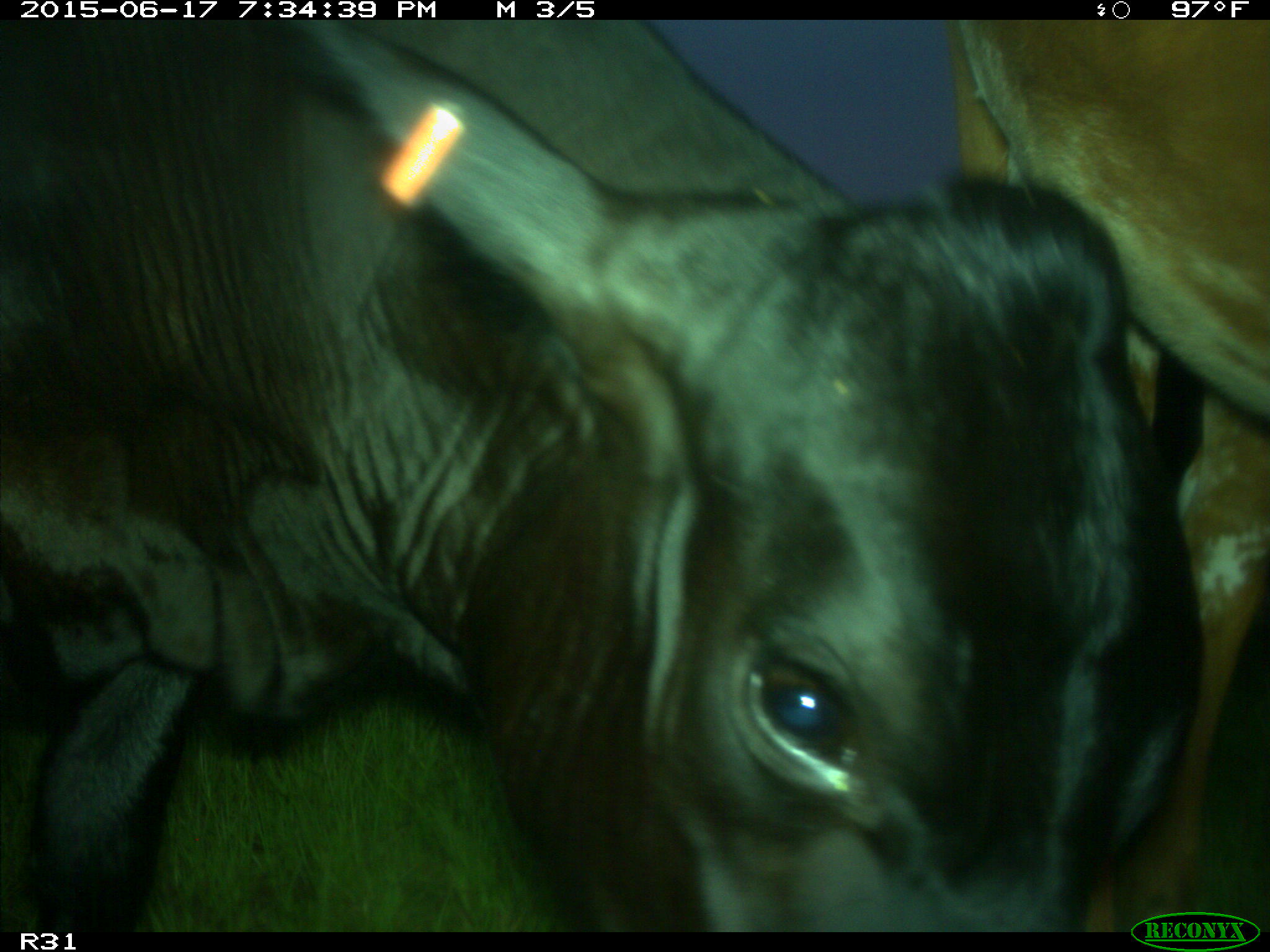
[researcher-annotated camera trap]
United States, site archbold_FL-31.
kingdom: Animalia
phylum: Chordata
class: Mammalia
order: Artiodactyla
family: Bovidae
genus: Bos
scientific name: Bos taurus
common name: domestic cow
Bos taurus (domestic cow).